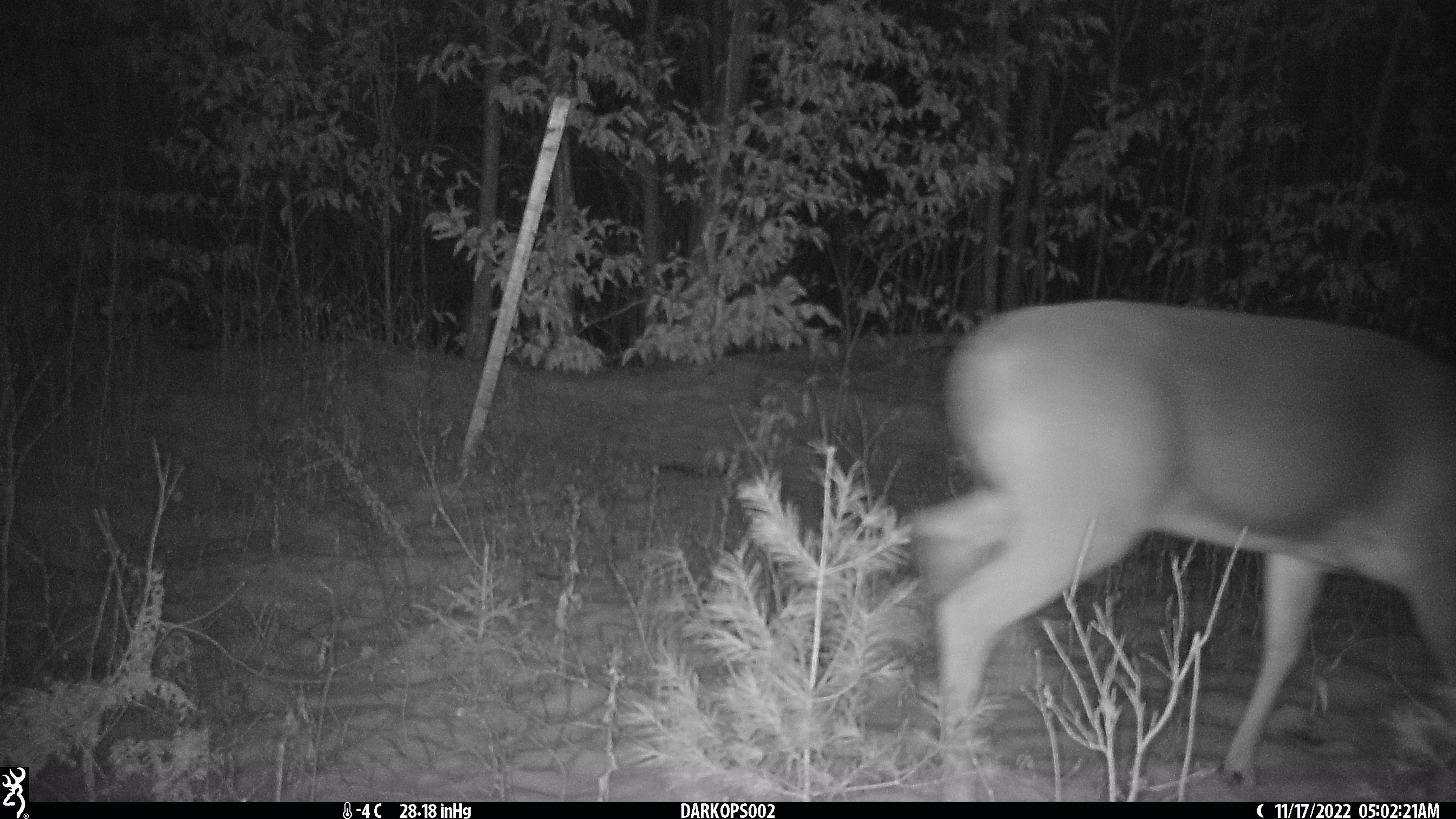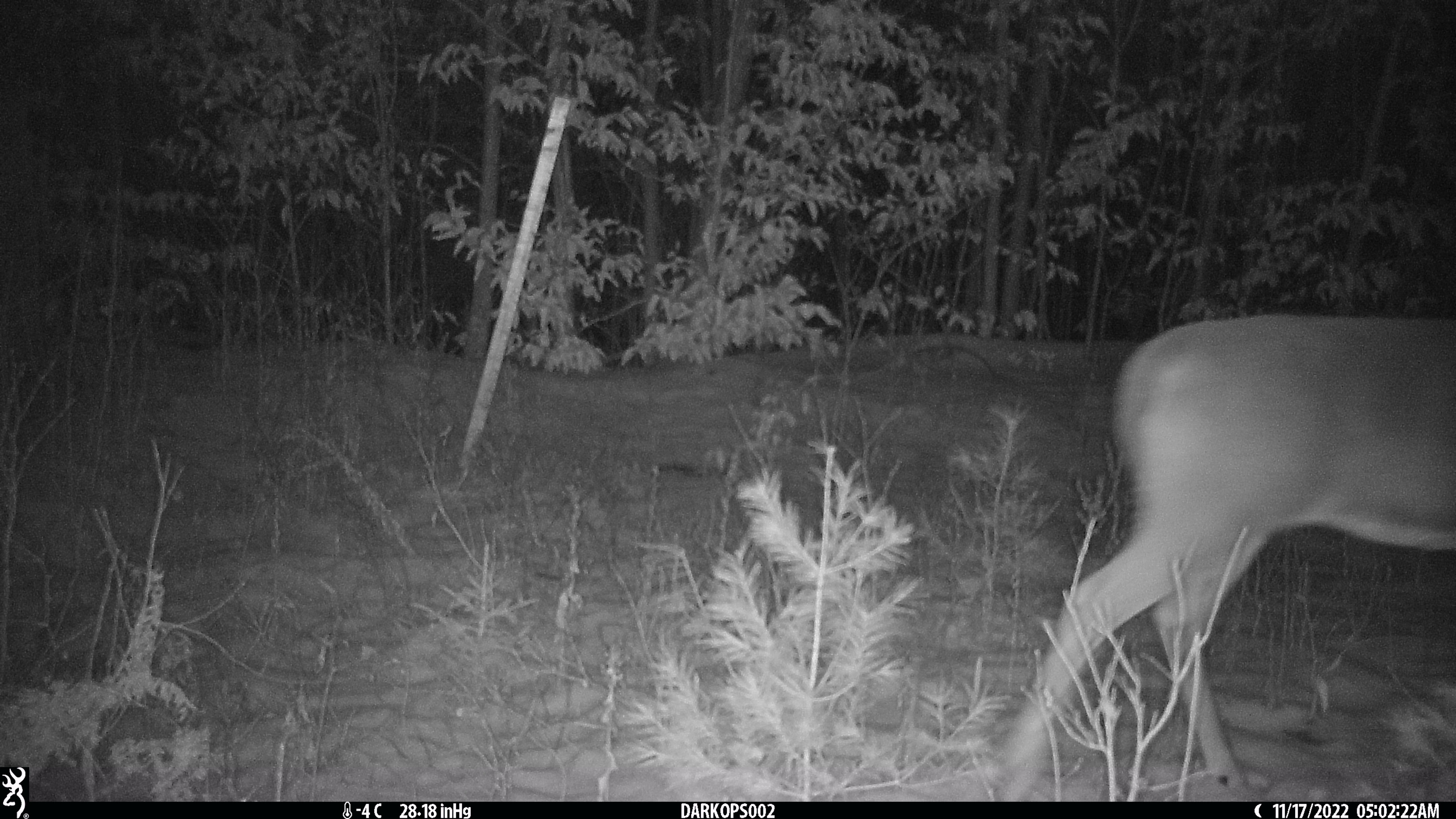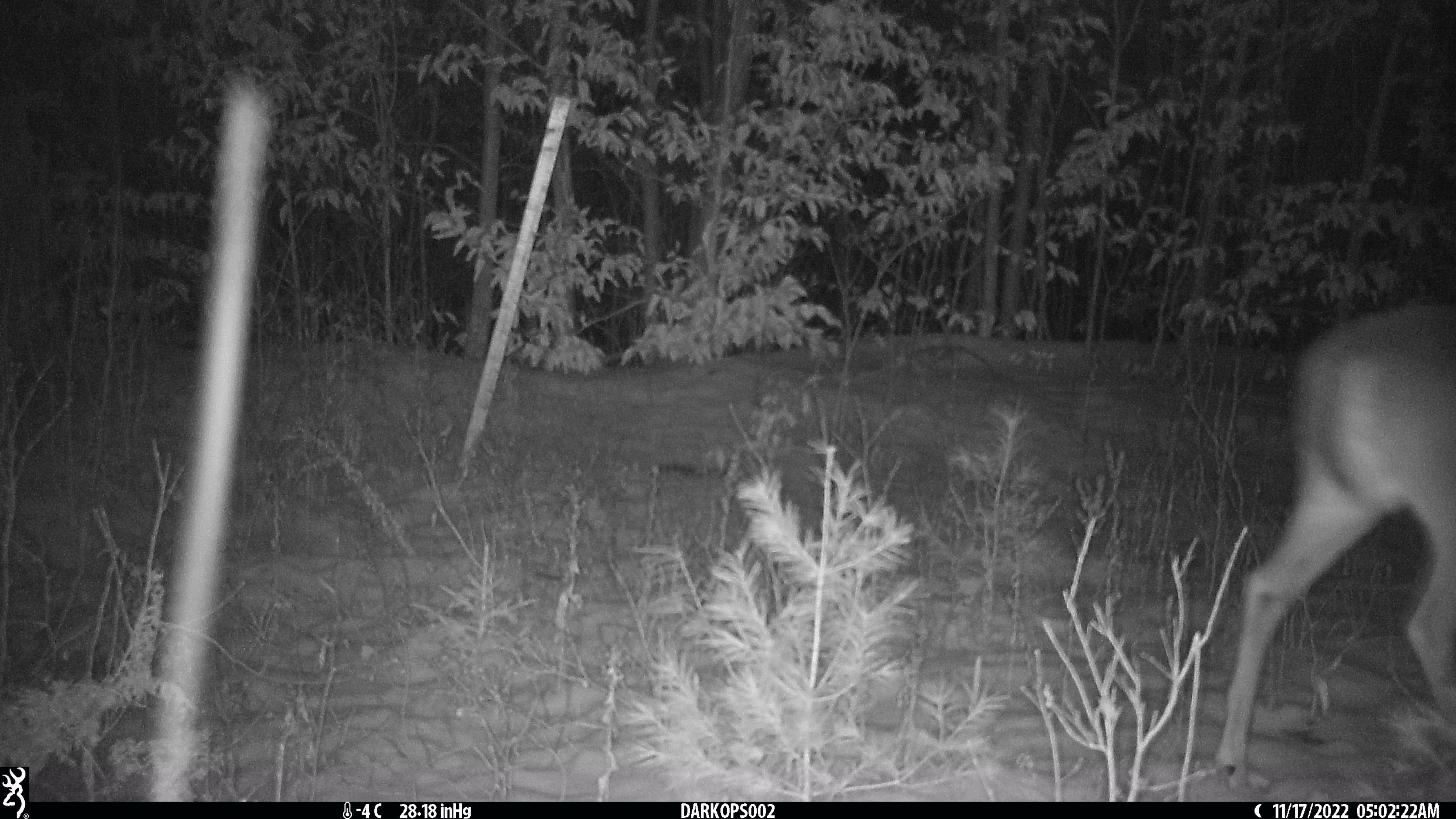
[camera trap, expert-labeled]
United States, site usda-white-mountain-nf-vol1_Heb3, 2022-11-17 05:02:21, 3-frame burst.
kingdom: Animalia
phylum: Chordata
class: Mammalia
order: Artiodactyla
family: Cervidae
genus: Odocoileus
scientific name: Odocoileus virginianus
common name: white-tailed deer